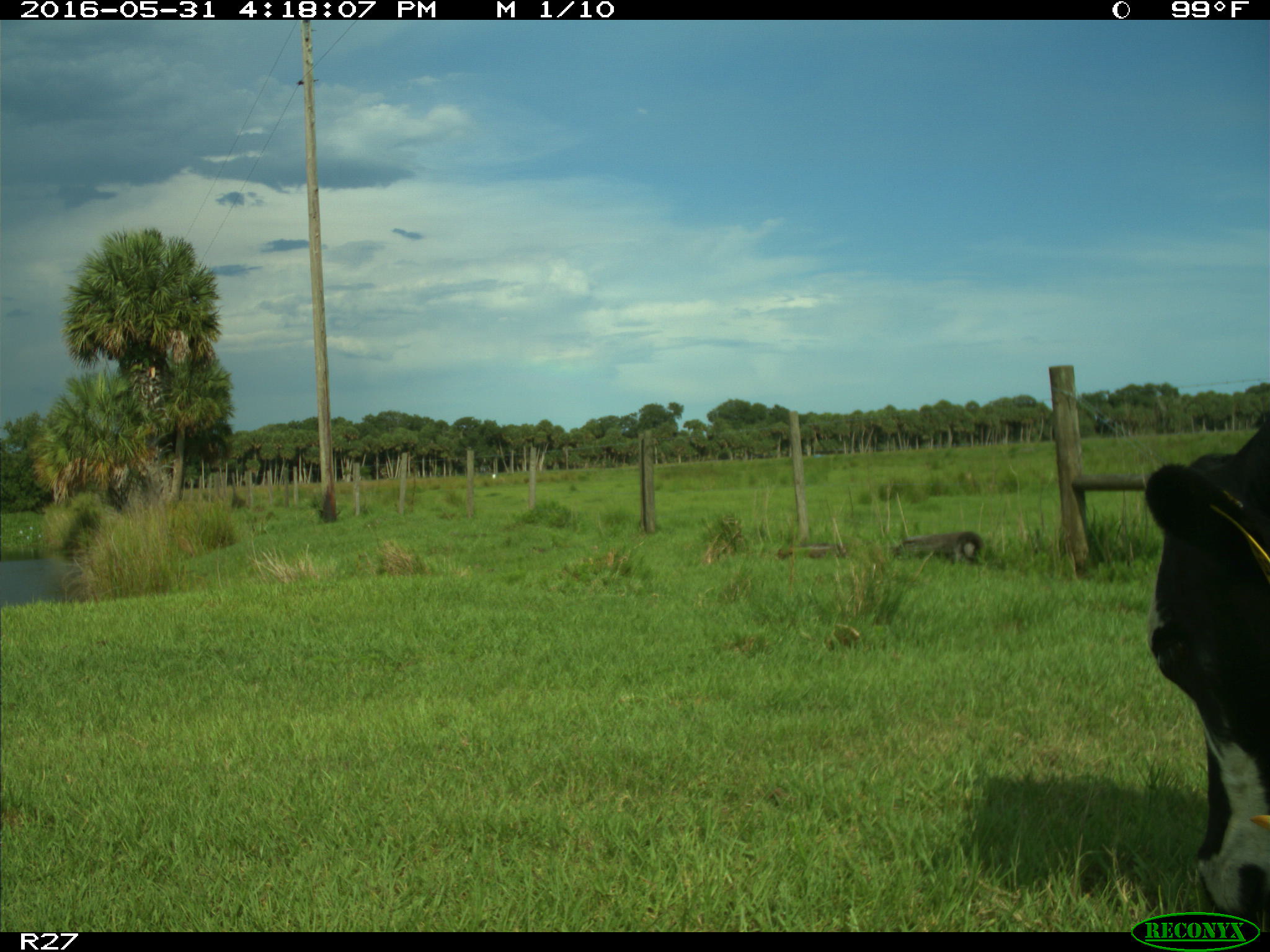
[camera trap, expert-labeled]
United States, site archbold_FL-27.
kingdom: Animalia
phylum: Chordata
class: Mammalia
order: Artiodactyla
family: Bovidae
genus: Bos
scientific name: Bos taurus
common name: domestic cow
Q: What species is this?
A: Bos taurus (domestic cow).